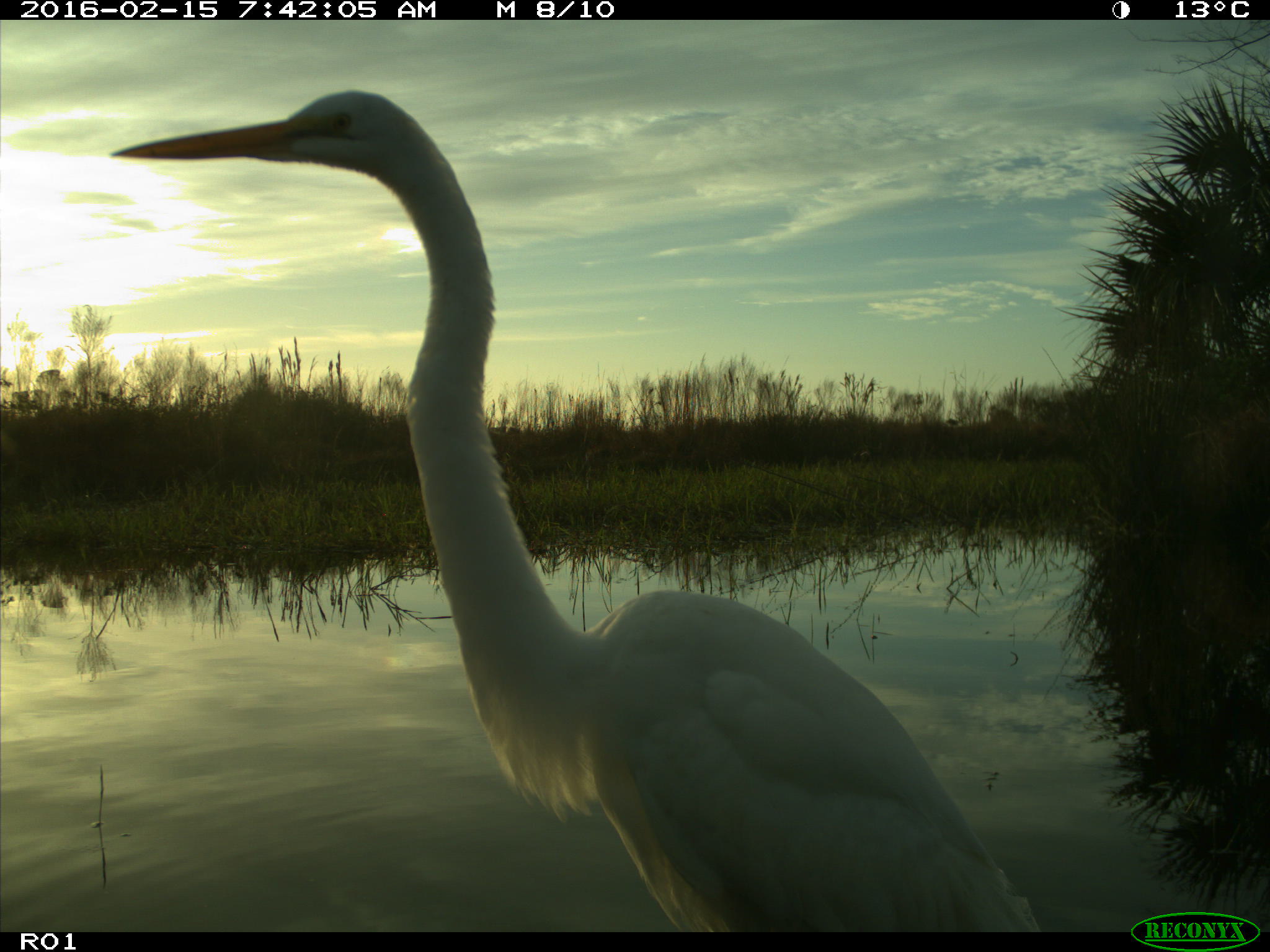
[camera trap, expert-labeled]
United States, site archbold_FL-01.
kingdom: Animalia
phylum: Chordata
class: Aves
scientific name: Aves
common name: birds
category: unidentified bird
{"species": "unidentified bird (birds) (Aves)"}